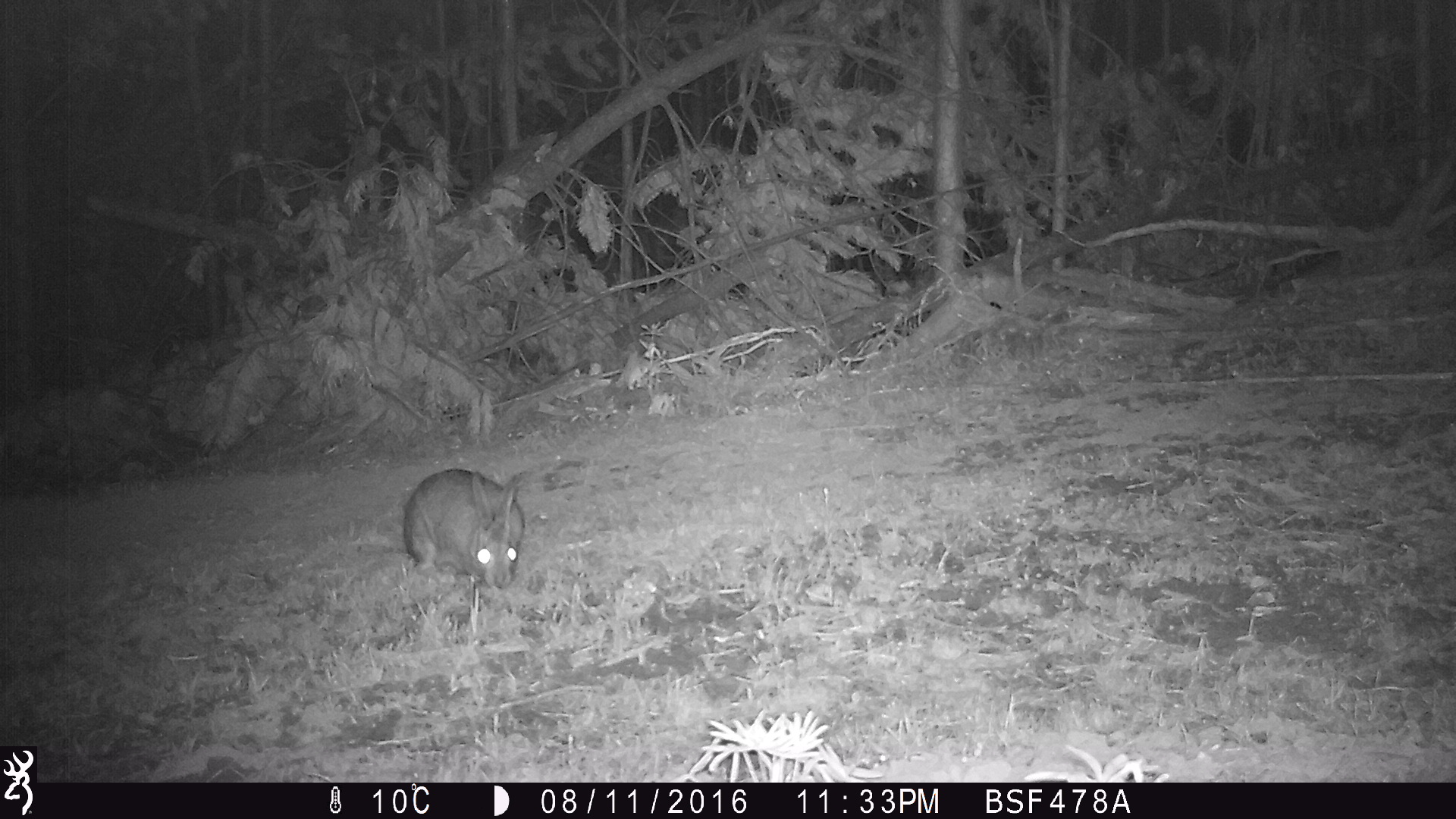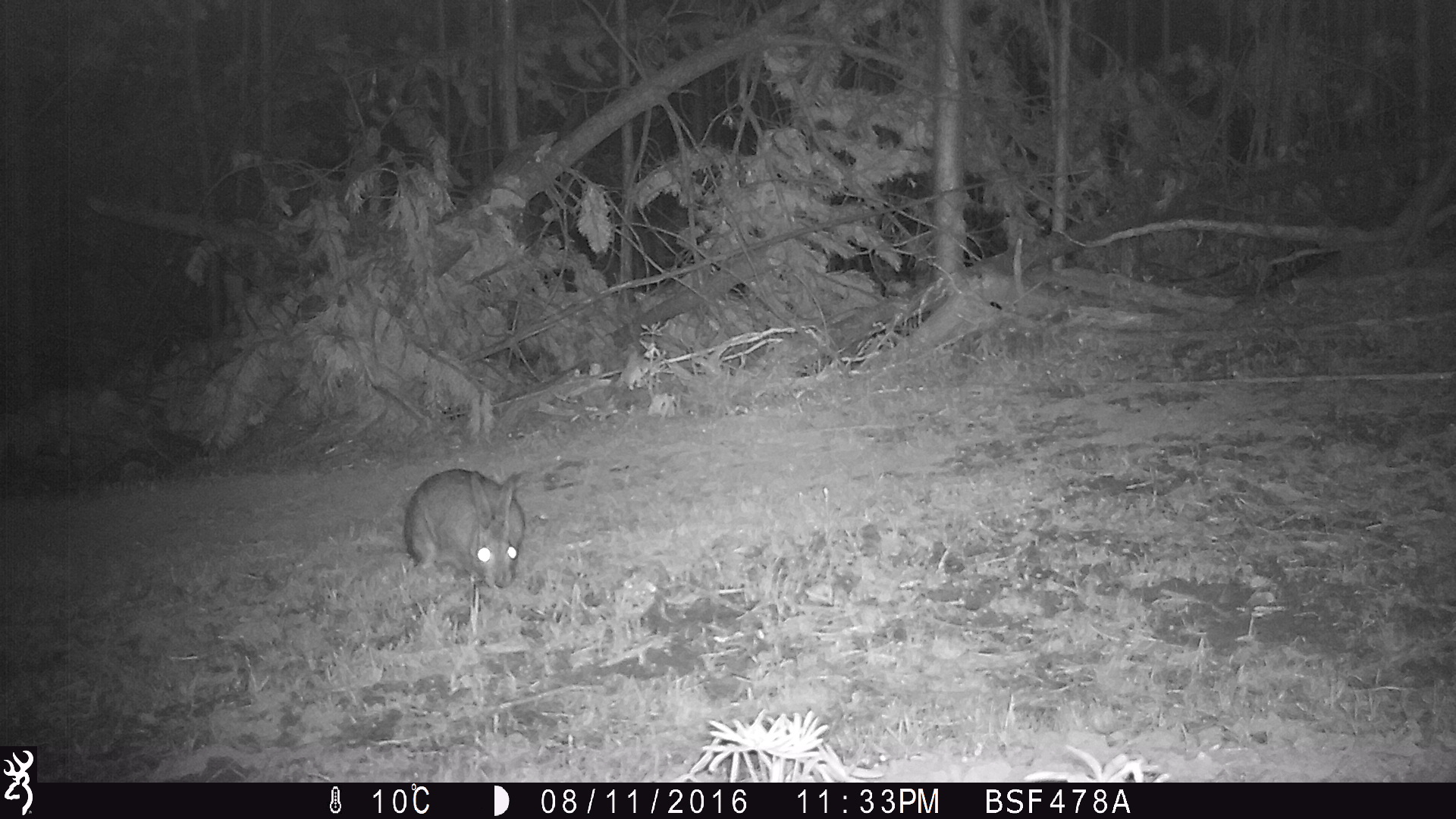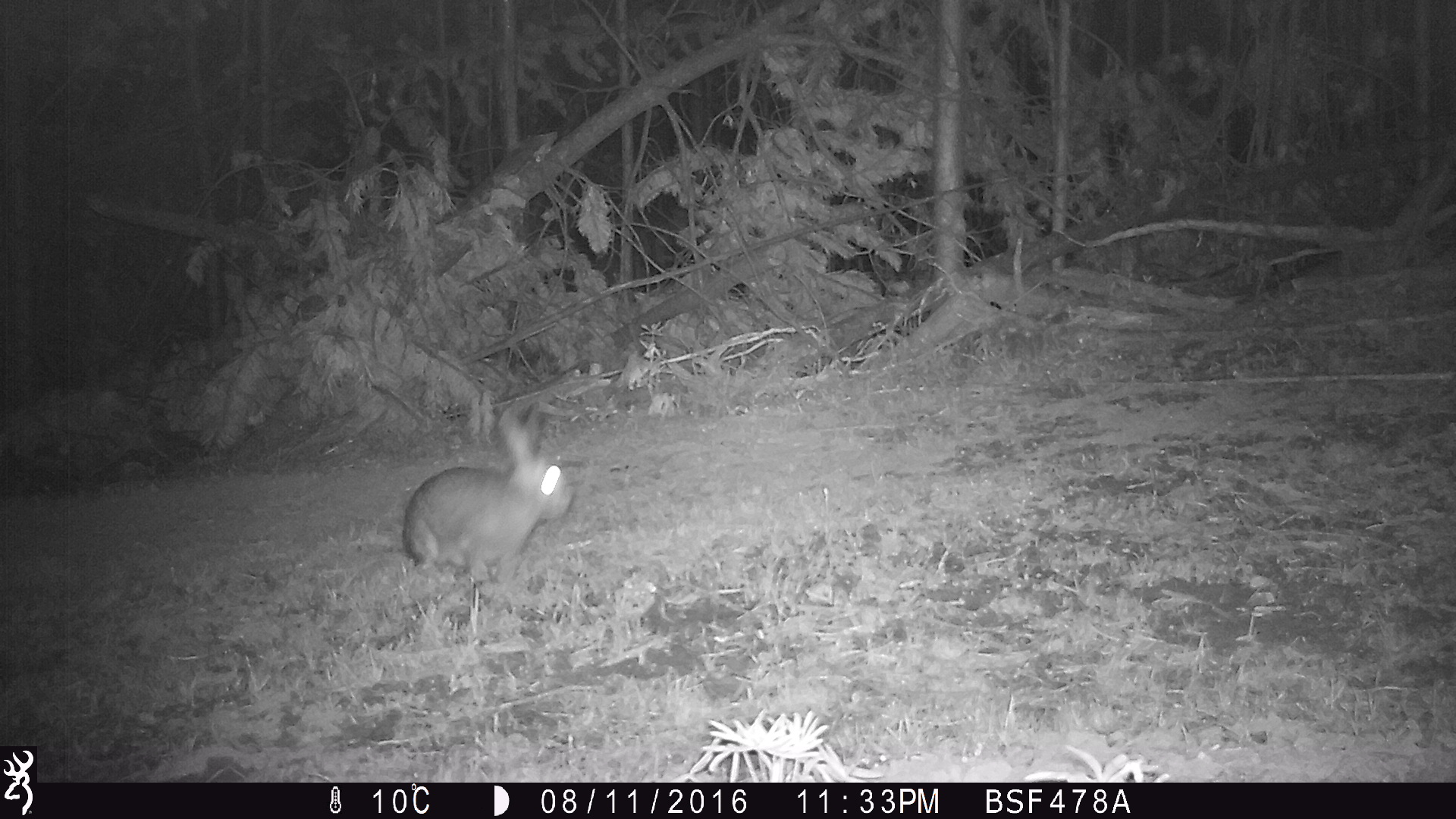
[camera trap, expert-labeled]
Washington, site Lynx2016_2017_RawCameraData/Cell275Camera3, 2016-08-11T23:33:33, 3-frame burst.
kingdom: Animalia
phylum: Chordata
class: Mammalia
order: Lagomorpha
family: Leporidae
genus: Lepus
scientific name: Lepus americanus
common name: snowshoe hare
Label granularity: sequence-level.